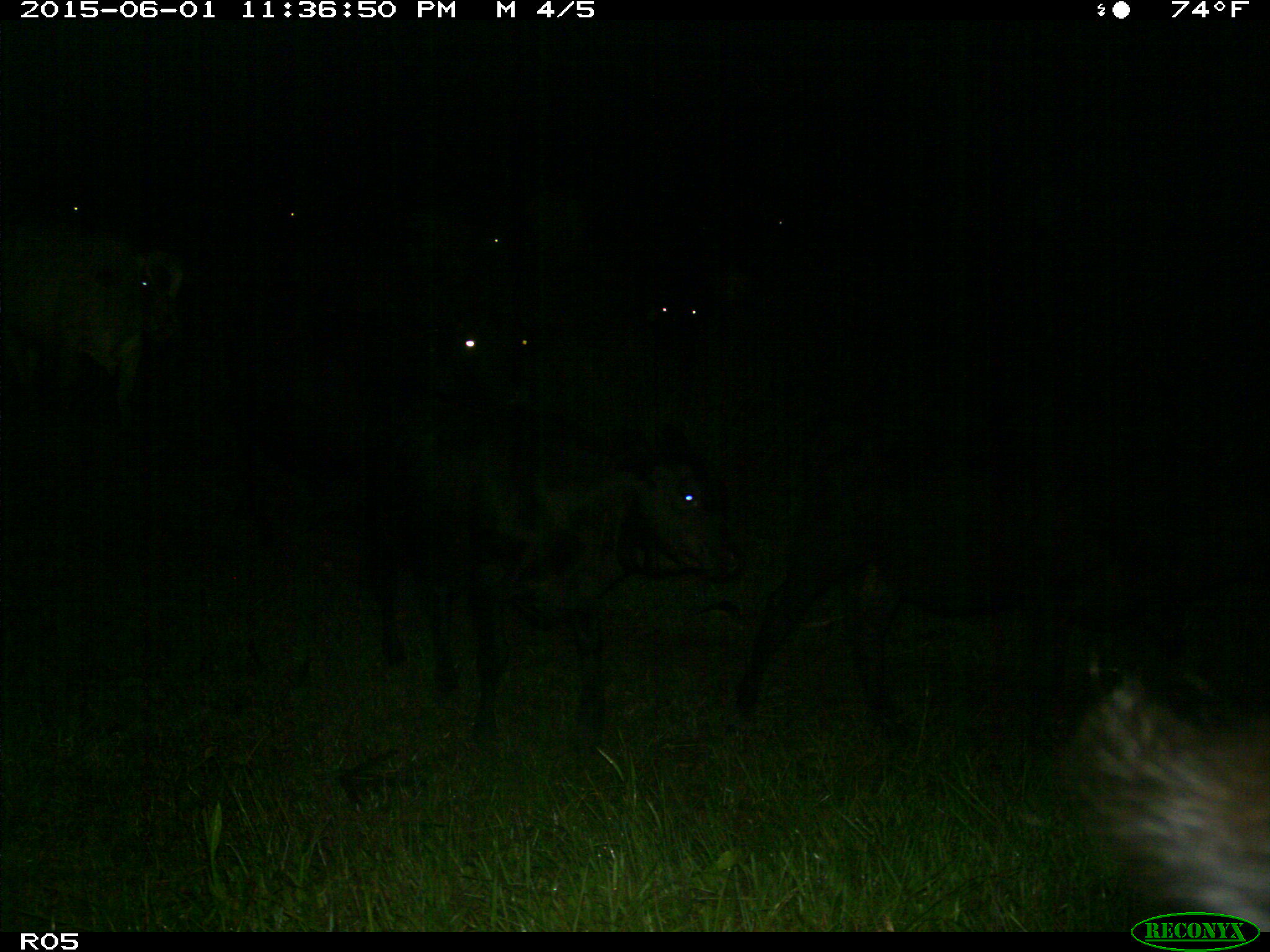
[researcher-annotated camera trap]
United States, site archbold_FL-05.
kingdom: Animalia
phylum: Chordata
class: Mammalia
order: Artiodactyla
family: Bovidae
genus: Bos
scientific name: Bos taurus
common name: domestic cow